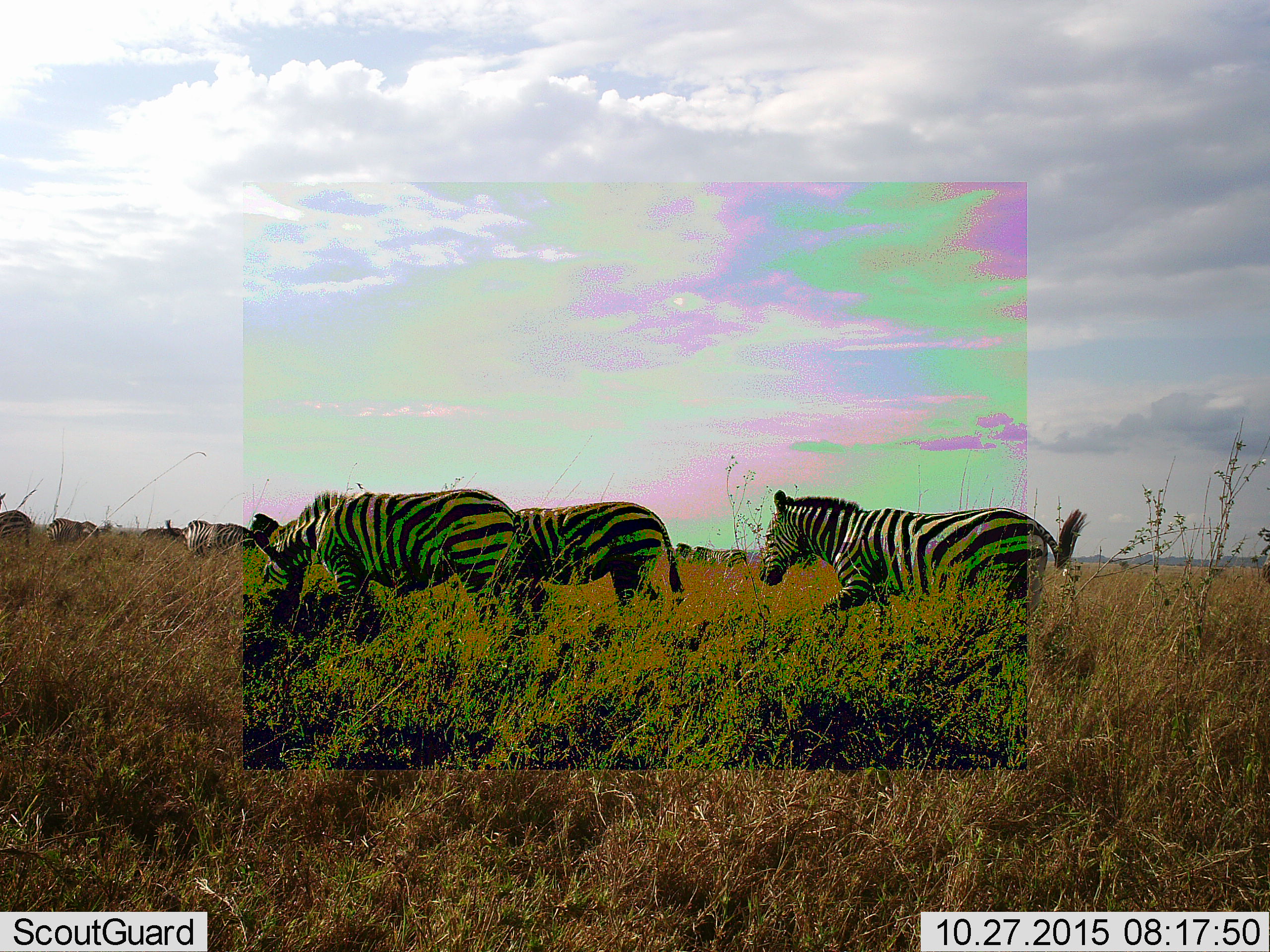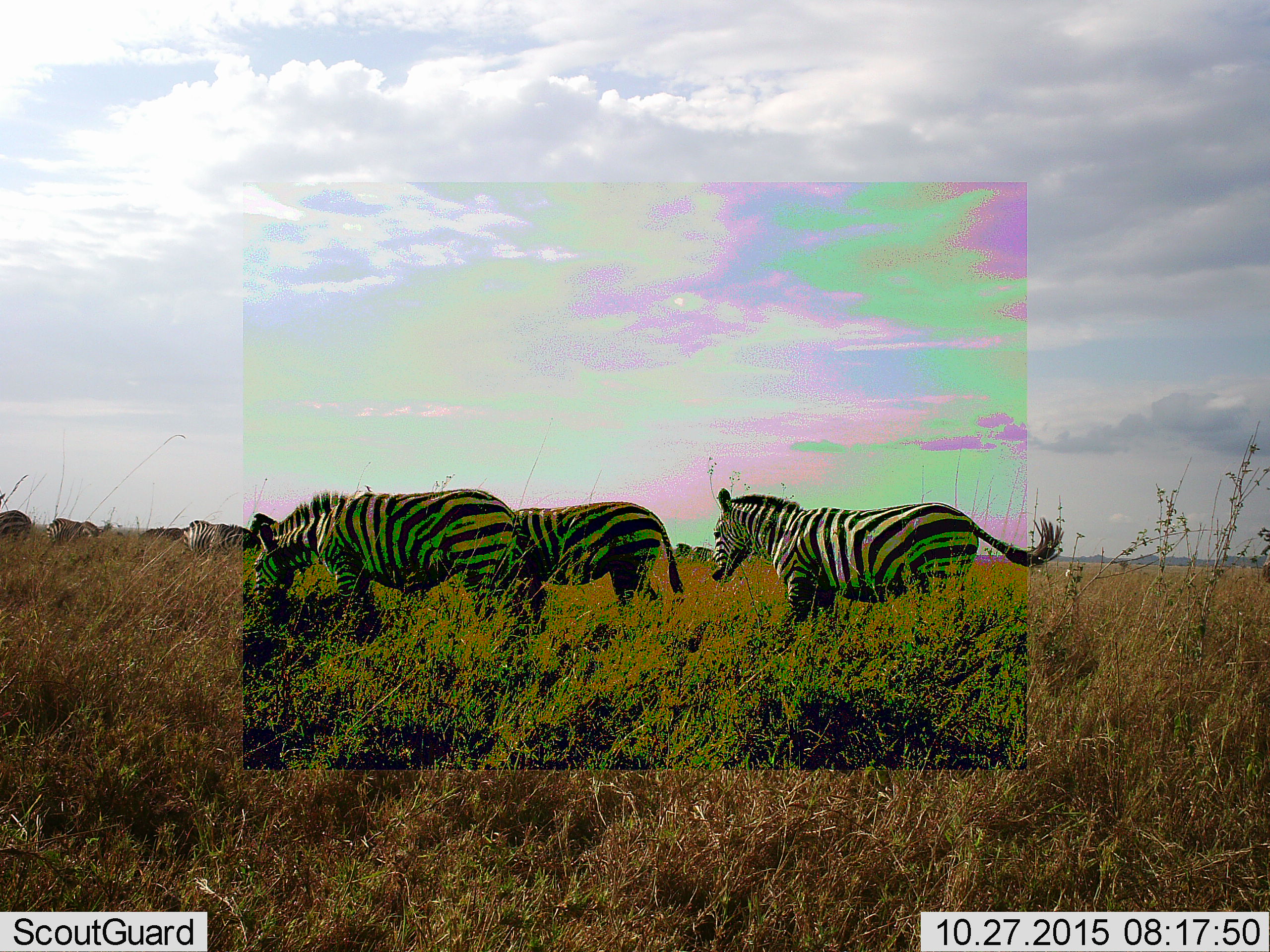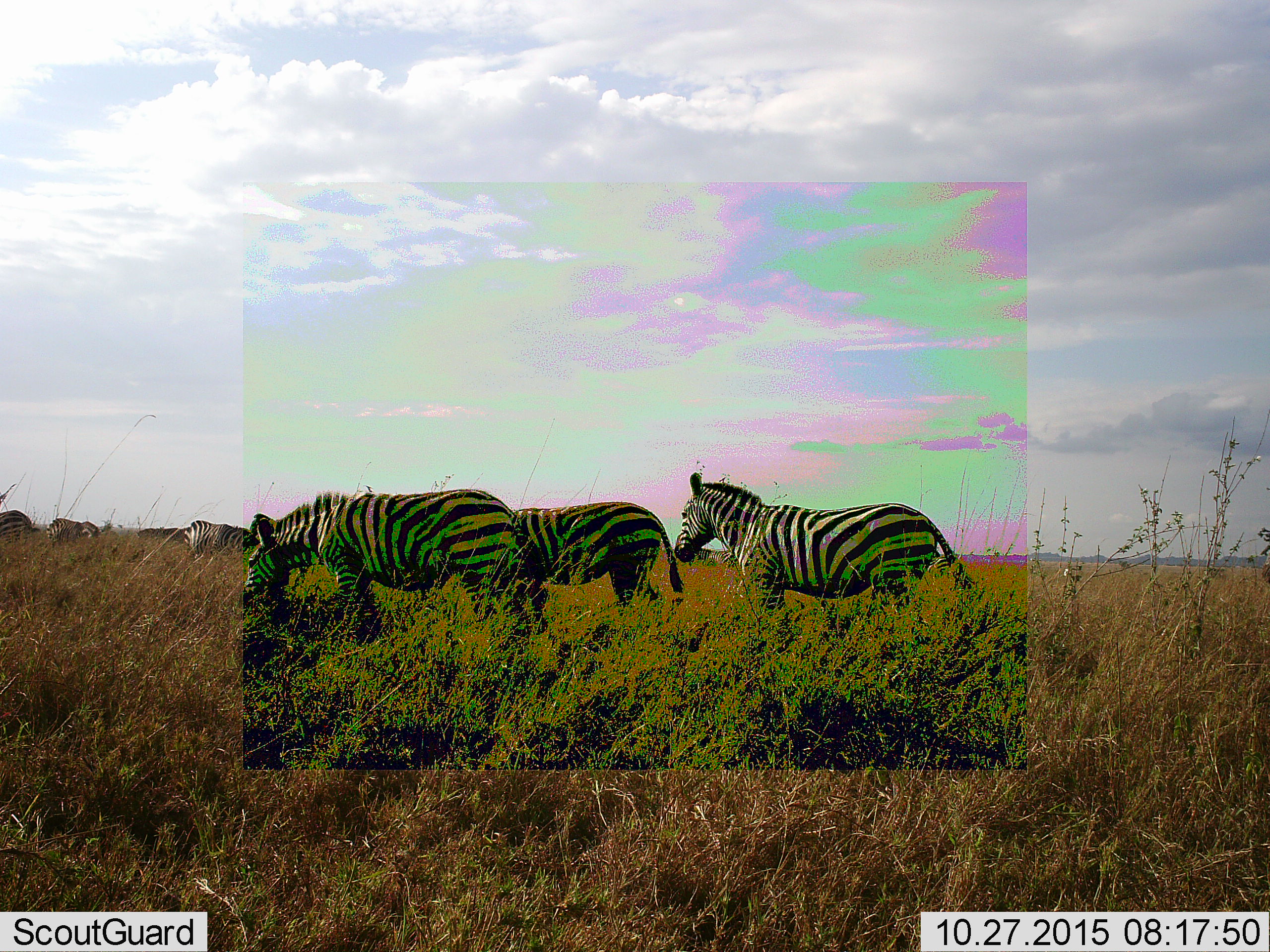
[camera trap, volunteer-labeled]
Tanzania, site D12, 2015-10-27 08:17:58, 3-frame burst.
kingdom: Animalia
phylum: Chordata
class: Mammalia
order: Perissodactyla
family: Equidae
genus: Equus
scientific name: Equus quagga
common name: plains zebra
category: zebra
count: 7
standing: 35%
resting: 0%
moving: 85%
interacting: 0%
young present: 0%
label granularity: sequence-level